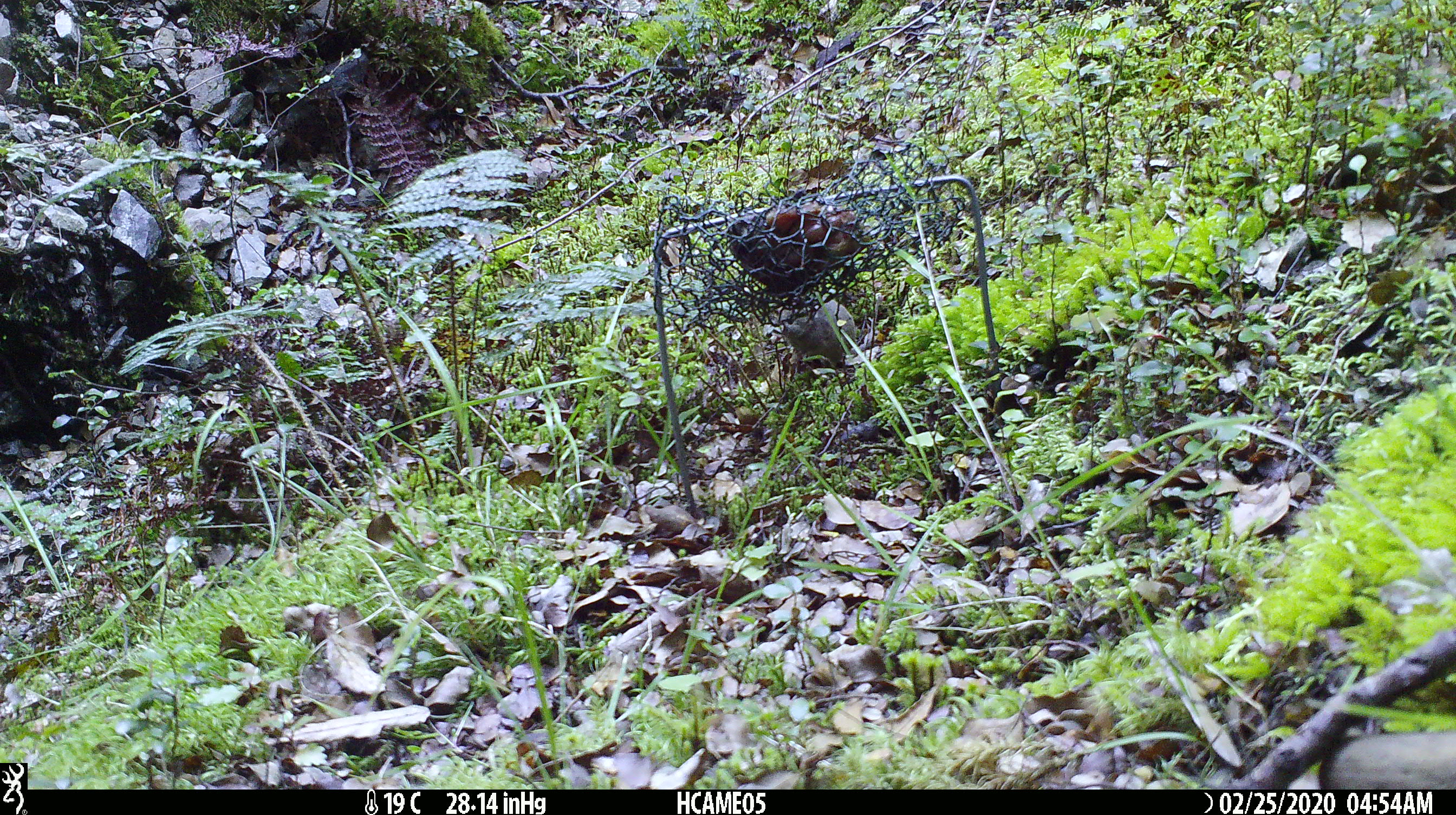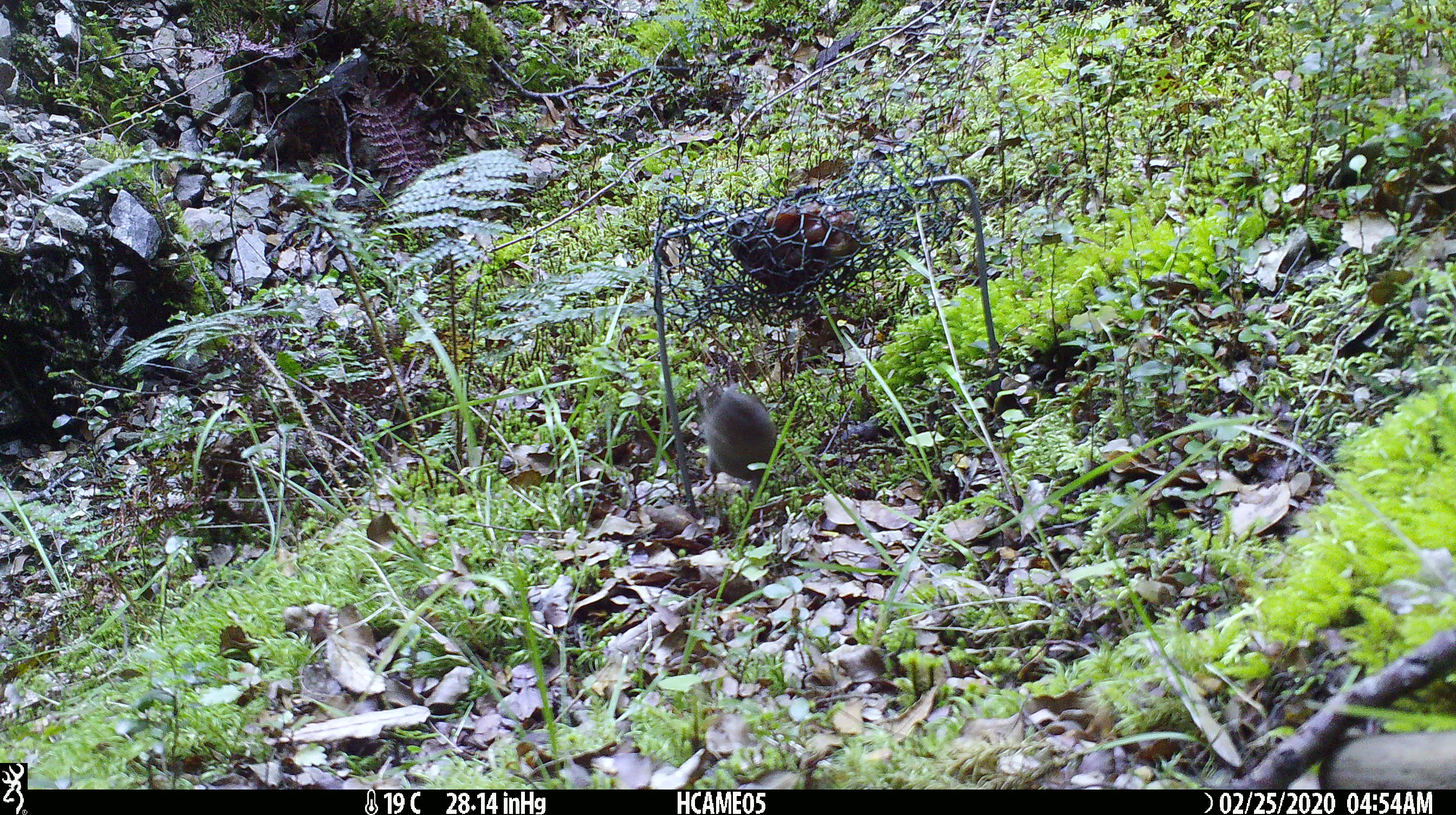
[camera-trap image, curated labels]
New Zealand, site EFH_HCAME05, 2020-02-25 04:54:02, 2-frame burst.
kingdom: Animalia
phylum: Chordata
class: Mammalia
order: Rodentia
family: Muridae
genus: Mus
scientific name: Mus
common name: mouse